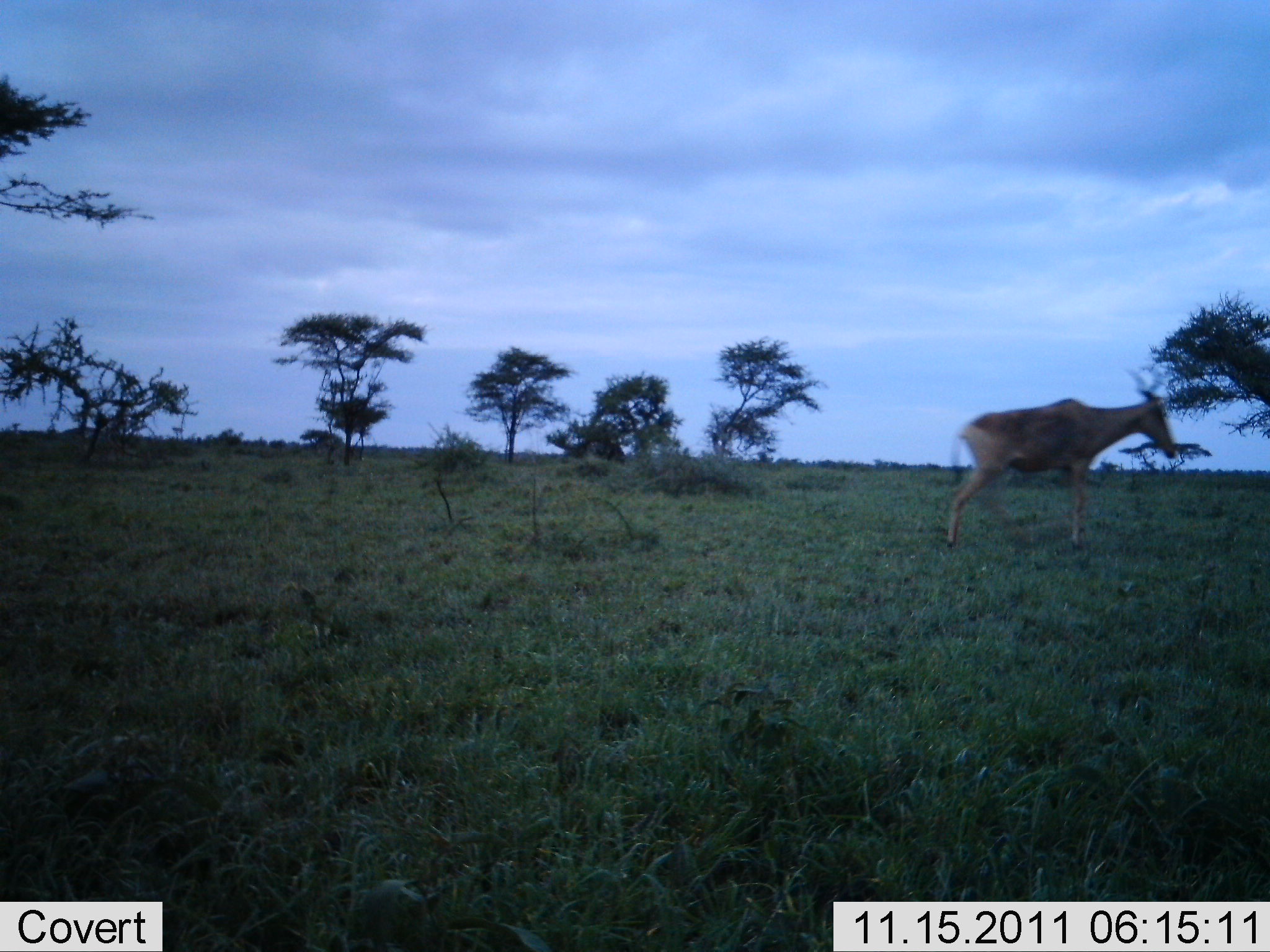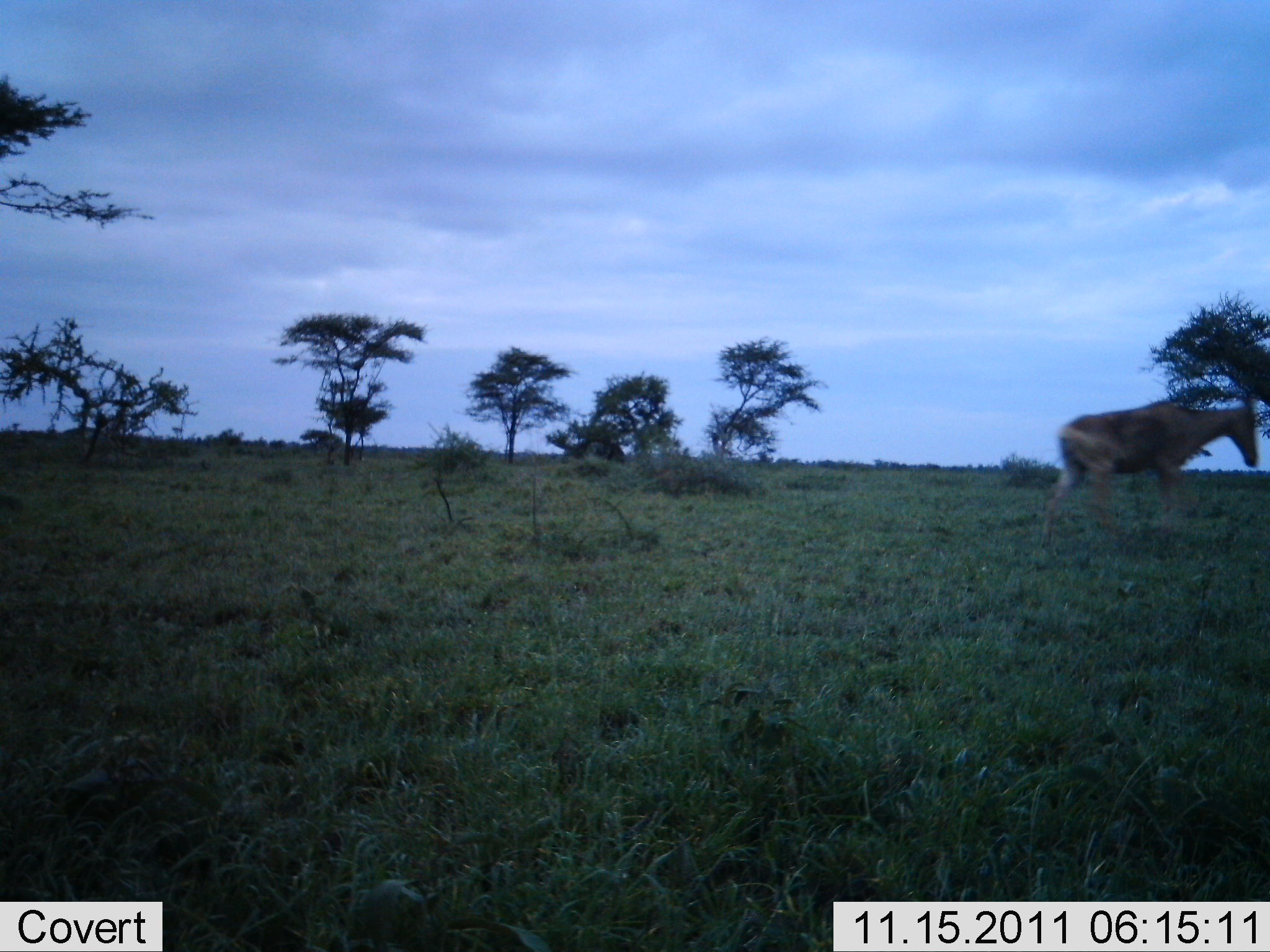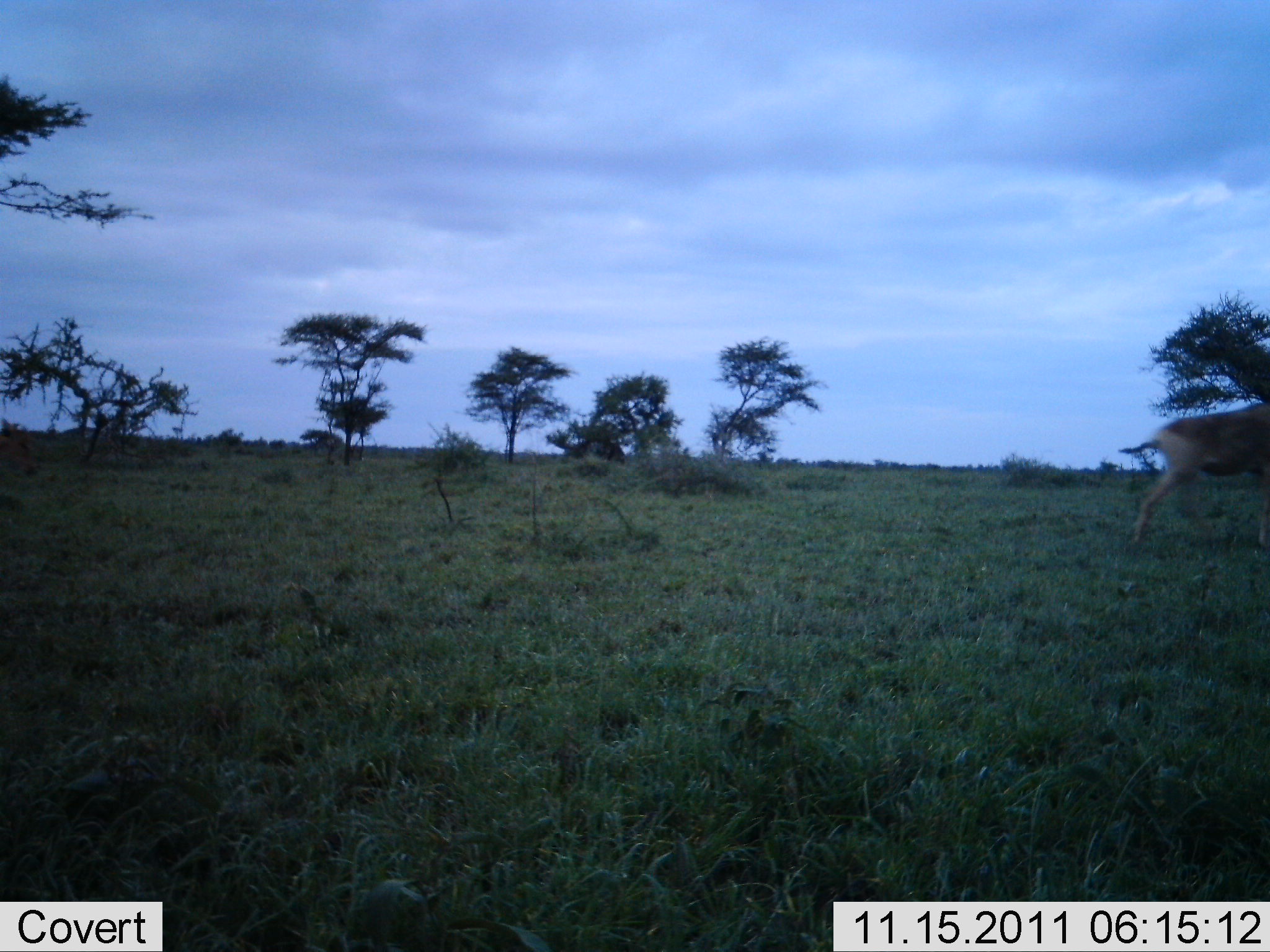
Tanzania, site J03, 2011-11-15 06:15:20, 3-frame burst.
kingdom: Animalia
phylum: Chordata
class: Mammalia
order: Artiodactyla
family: Bovidae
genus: Alcelaphus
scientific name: Alcelaphus buselaphus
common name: hartebeest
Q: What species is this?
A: Hartebeest (Alcelaphus buselaphus).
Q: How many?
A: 1.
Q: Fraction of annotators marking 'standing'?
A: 0%.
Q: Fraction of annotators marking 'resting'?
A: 0%.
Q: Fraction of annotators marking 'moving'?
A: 100%.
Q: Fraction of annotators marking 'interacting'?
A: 0%.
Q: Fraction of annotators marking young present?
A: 0%.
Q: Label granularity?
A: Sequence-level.